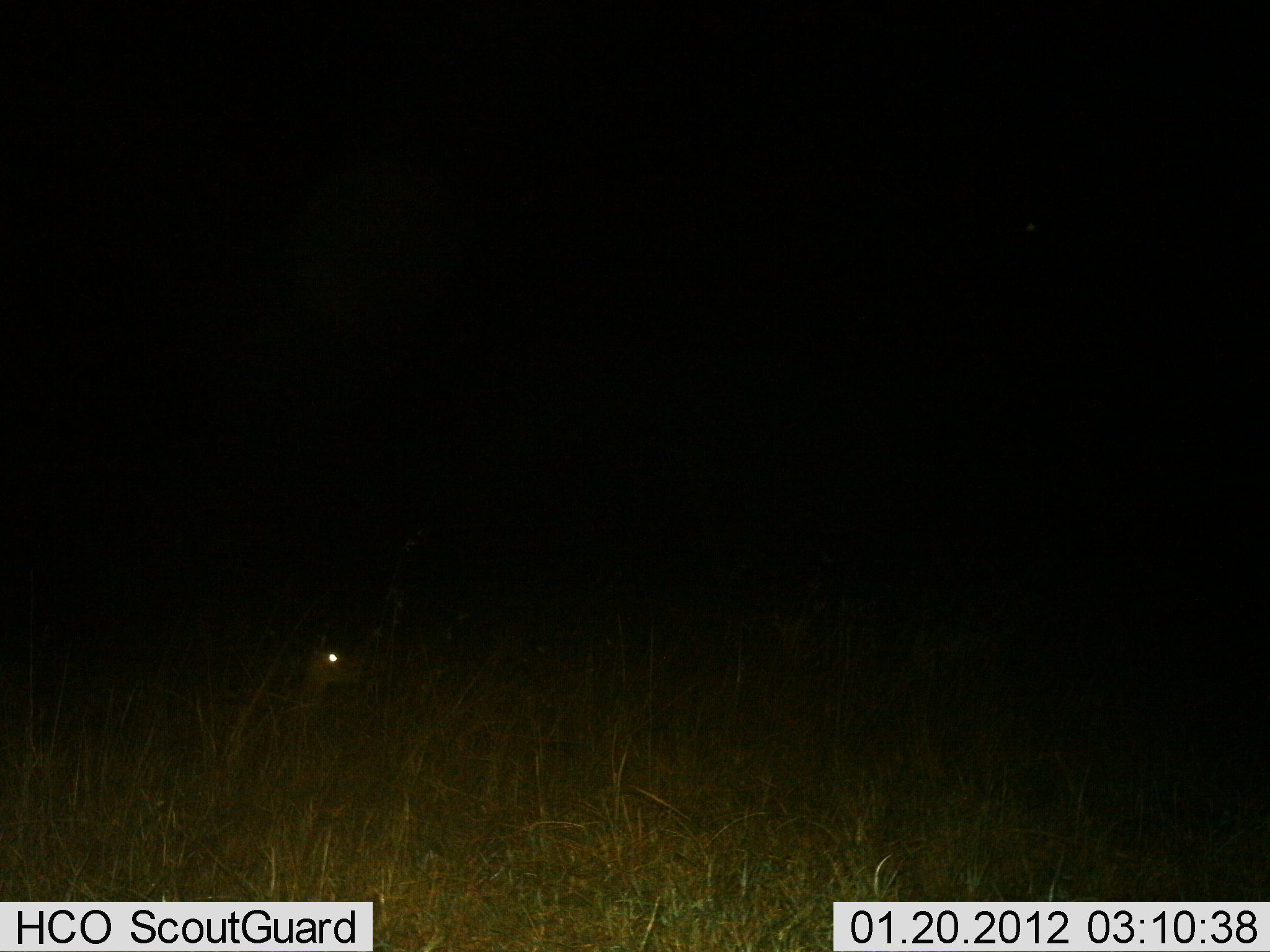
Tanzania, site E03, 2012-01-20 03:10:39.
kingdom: Animalia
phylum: Chordata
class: Mammalia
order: Artiodactyla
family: Bovidae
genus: Eudorcas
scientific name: Eudorcas thomsonii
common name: thomson's gazelle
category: gazellethomsons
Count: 1.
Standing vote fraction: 50%.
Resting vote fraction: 50%.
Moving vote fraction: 0%.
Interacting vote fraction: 0%.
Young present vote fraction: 0%.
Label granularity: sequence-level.